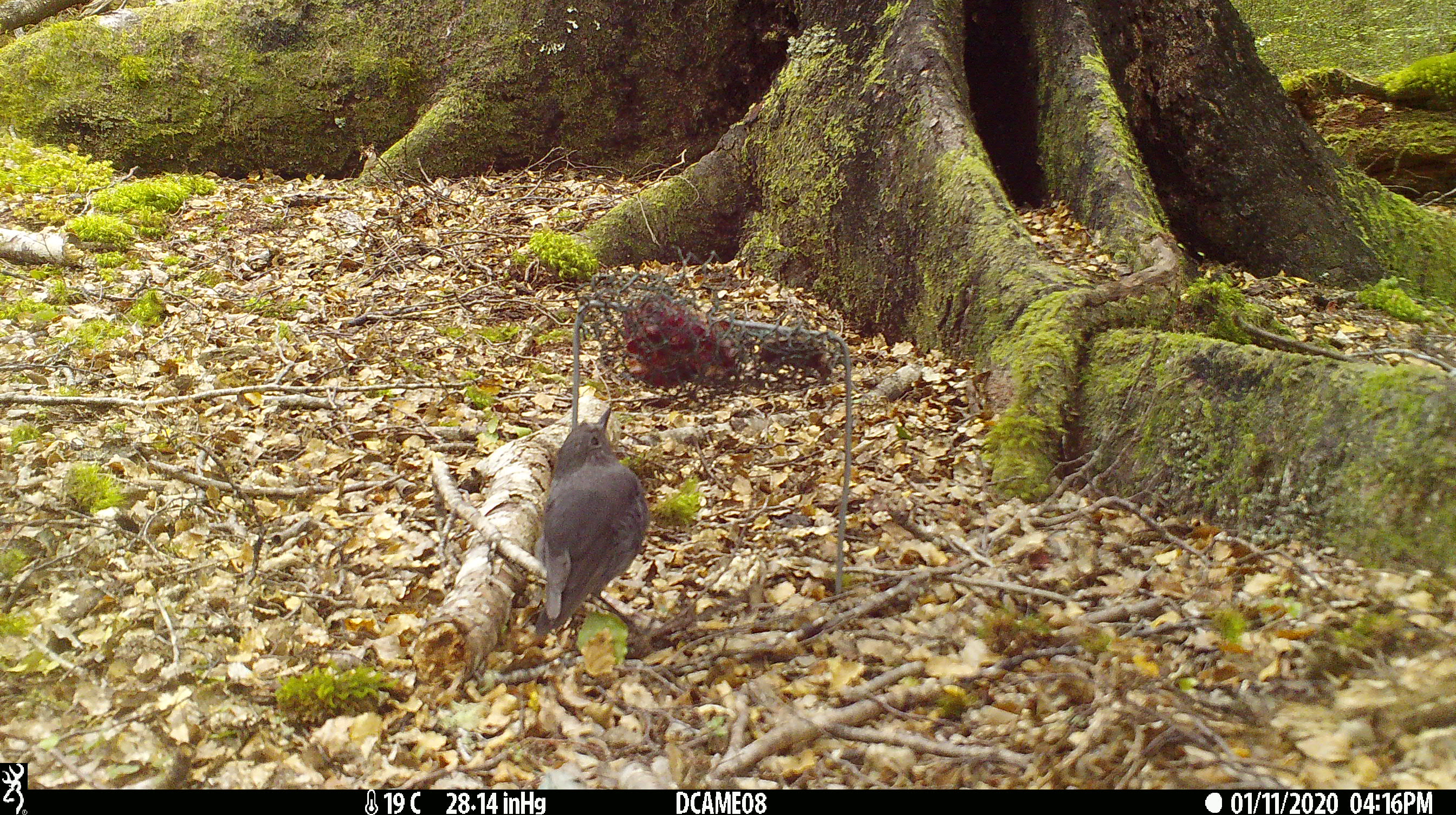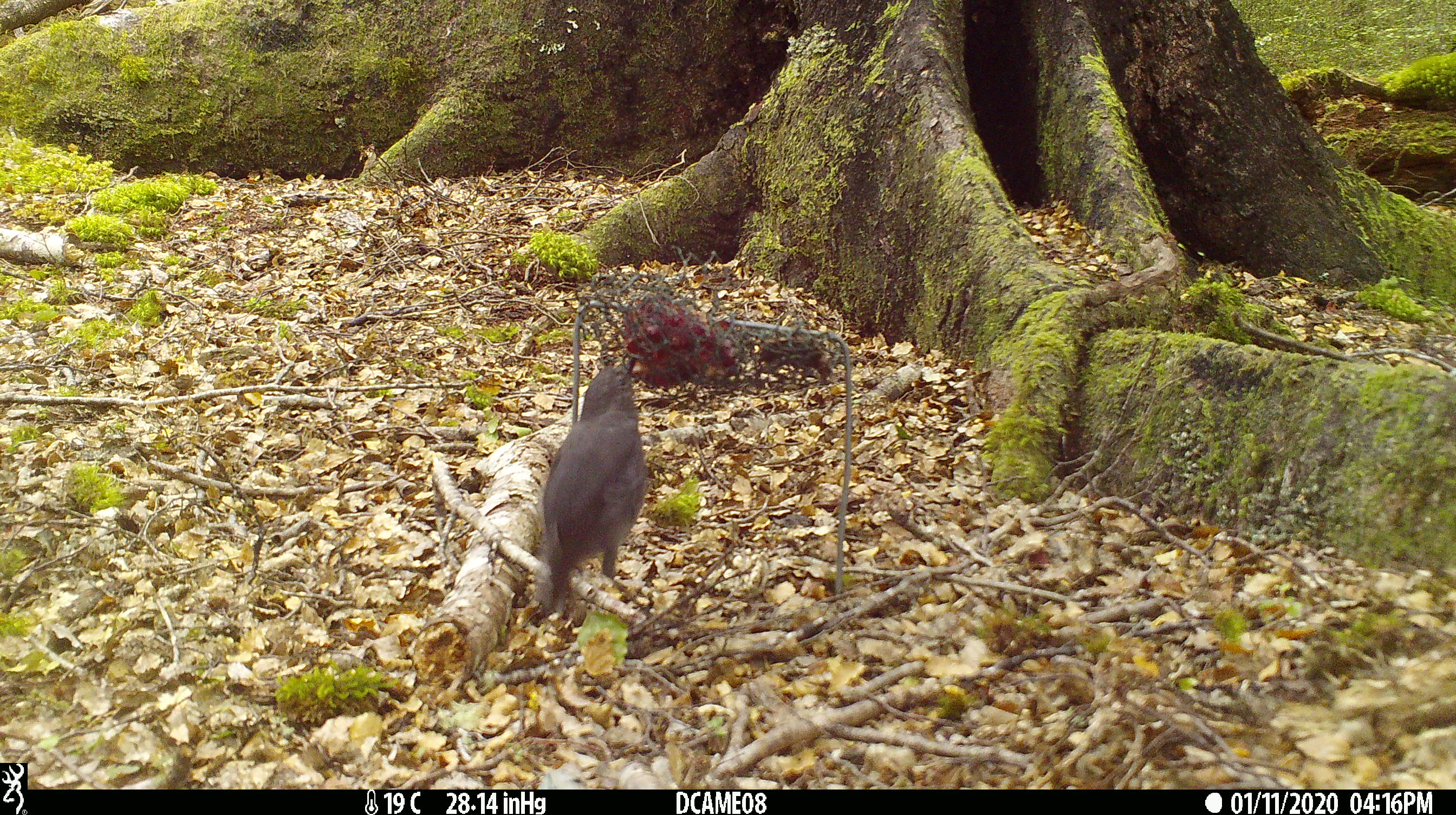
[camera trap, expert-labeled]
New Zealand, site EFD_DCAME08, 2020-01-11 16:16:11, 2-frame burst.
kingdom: Animalia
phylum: Chordata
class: Aves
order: Passeriformes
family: Petroicidae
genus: Petroica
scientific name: Petroica australis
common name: new zealand robin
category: robin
Robin (new zealand robin) (Petroica australis).